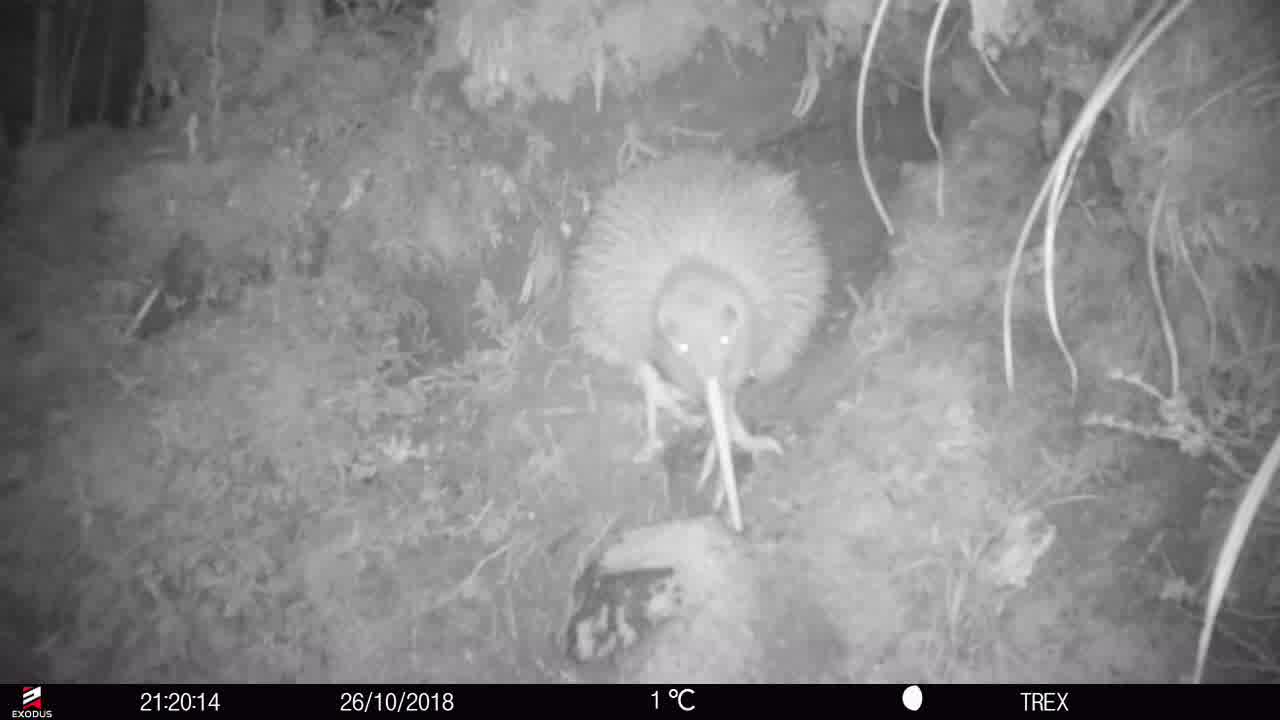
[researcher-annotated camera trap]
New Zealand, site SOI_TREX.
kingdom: Animalia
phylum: Chordata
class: Aves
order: Apterygiformes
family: Apterygidae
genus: Apteryx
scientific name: Apteryx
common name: kiwi